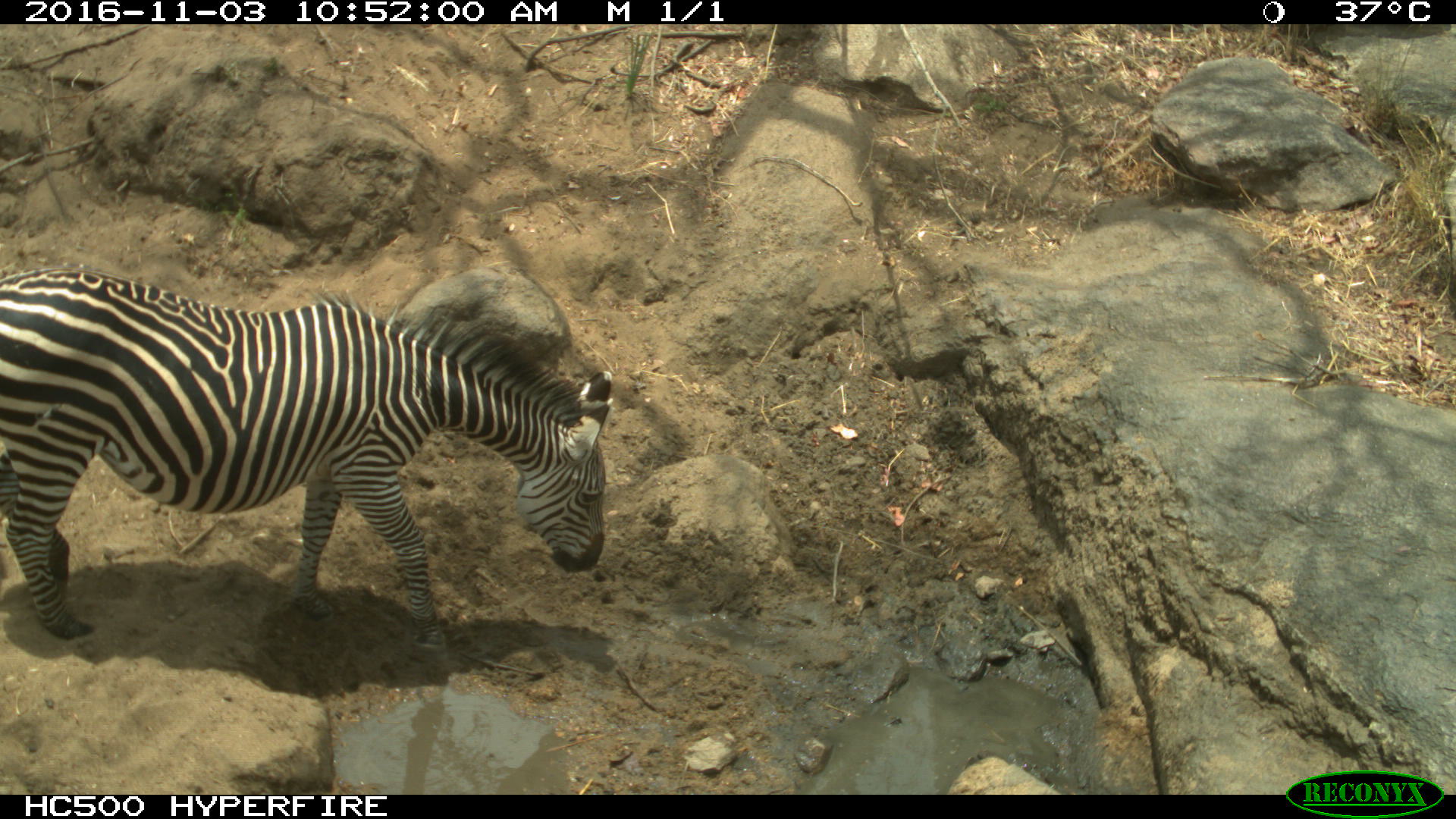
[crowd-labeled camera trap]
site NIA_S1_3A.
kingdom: Animalia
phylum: Chordata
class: Mammalia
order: Perissodactyla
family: Equidae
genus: Equus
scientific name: Equus quagga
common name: plains zebra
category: zebraplains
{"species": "zebraplains (plains zebra) (Equus quagga)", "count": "1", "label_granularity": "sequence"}